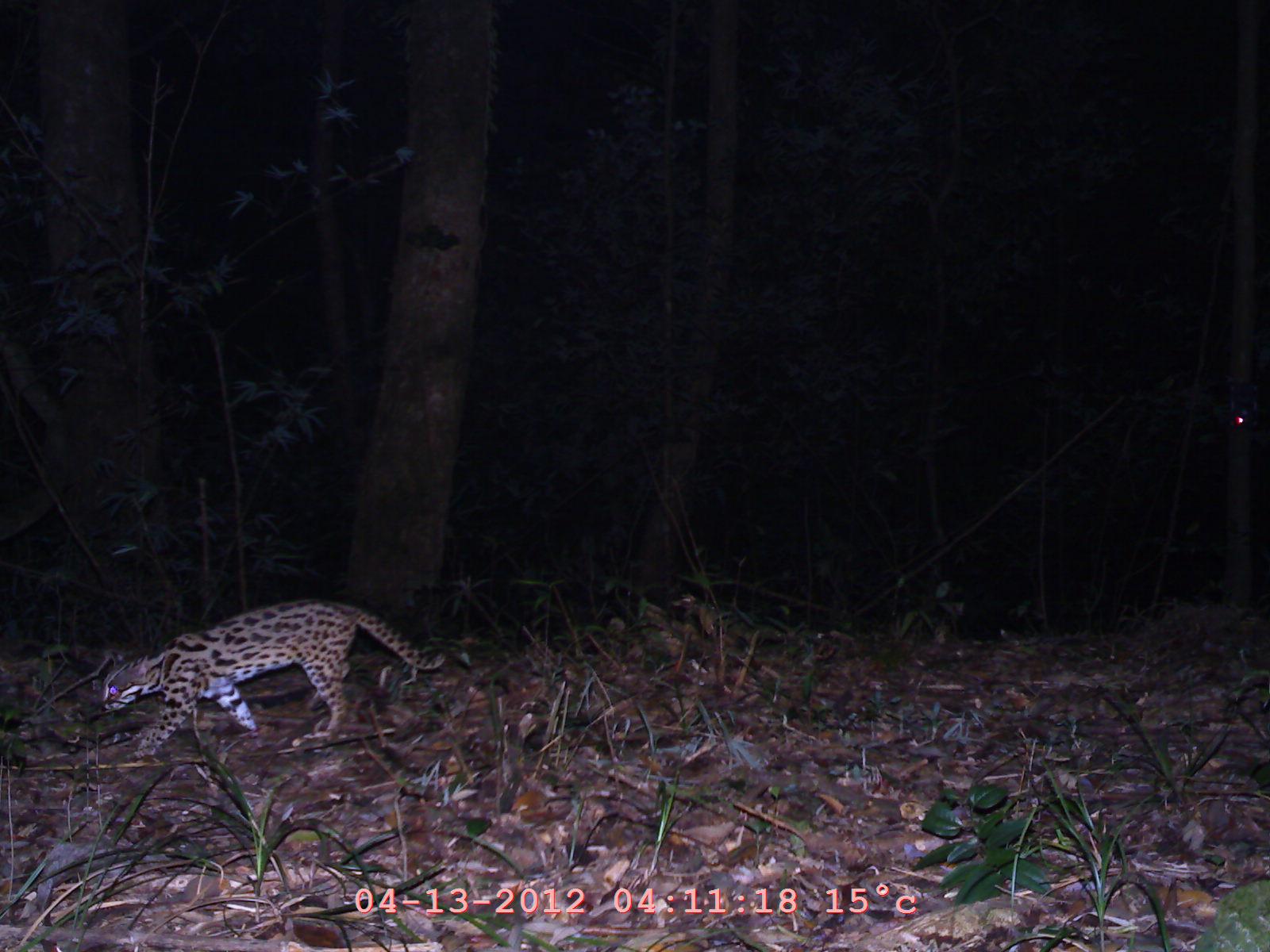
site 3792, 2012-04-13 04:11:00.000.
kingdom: Animalia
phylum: Chordata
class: Mammalia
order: Carnivora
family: Felidae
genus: Prionailurus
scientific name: Prionailurus bengalensis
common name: mainland leopard cat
Prionailurus bengalensis (mainland leopard cat), count 1.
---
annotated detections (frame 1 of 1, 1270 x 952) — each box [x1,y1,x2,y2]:
prionailurus bengalensis: [99,597,446,758]